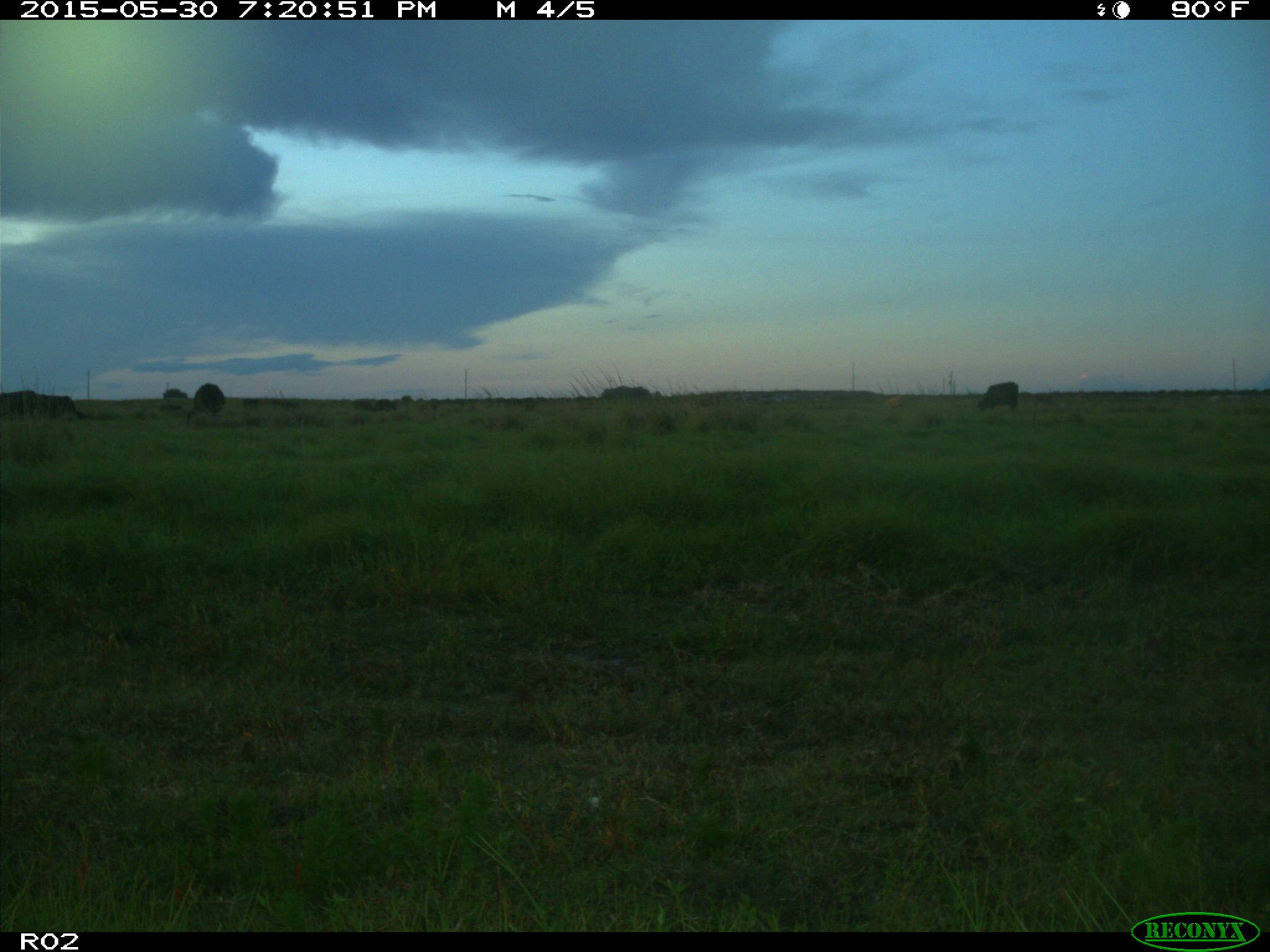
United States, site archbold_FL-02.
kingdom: Animalia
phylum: Chordata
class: Mammalia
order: Artiodactyla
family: Bovidae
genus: Bos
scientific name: Bos taurus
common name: domestic cow